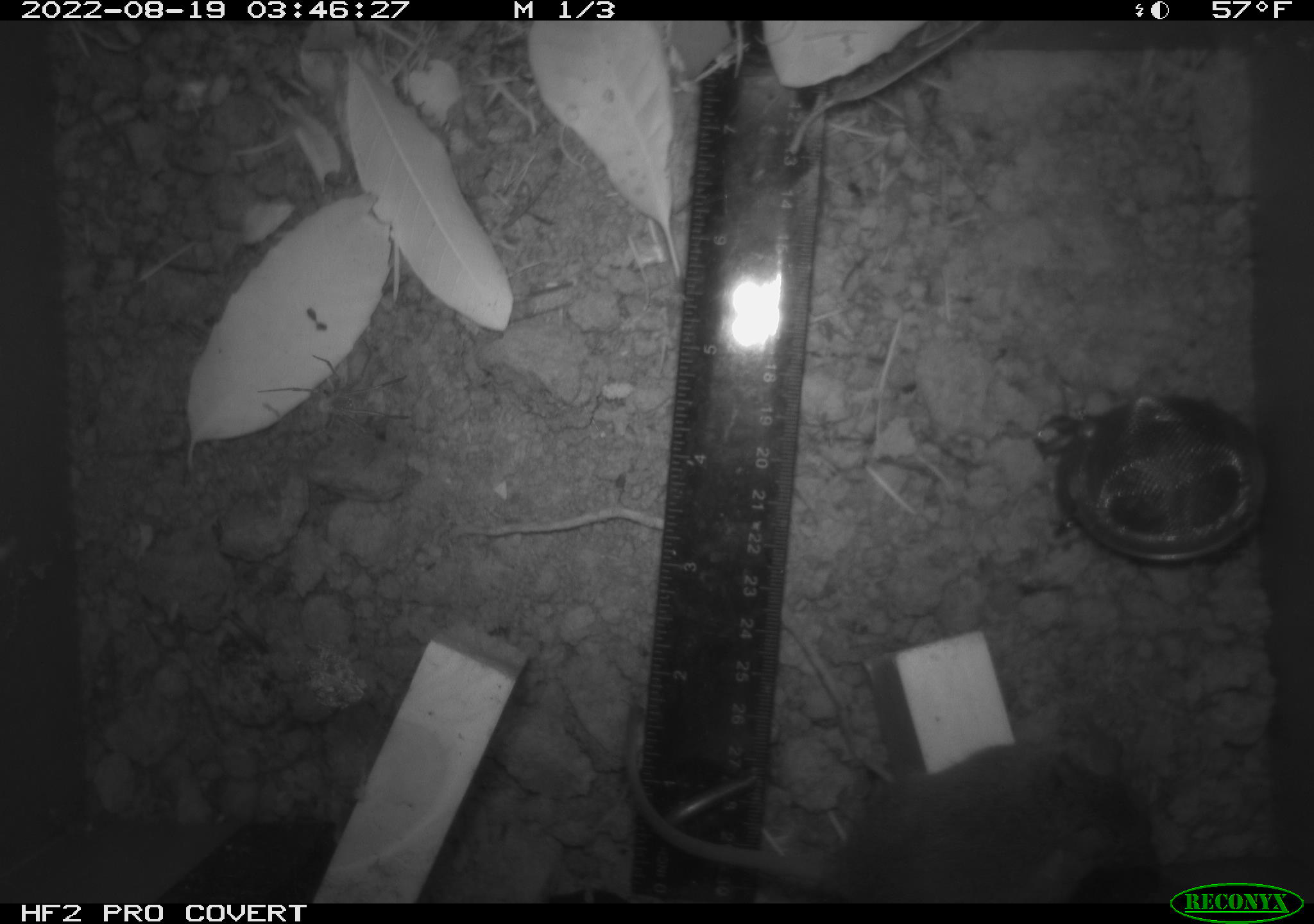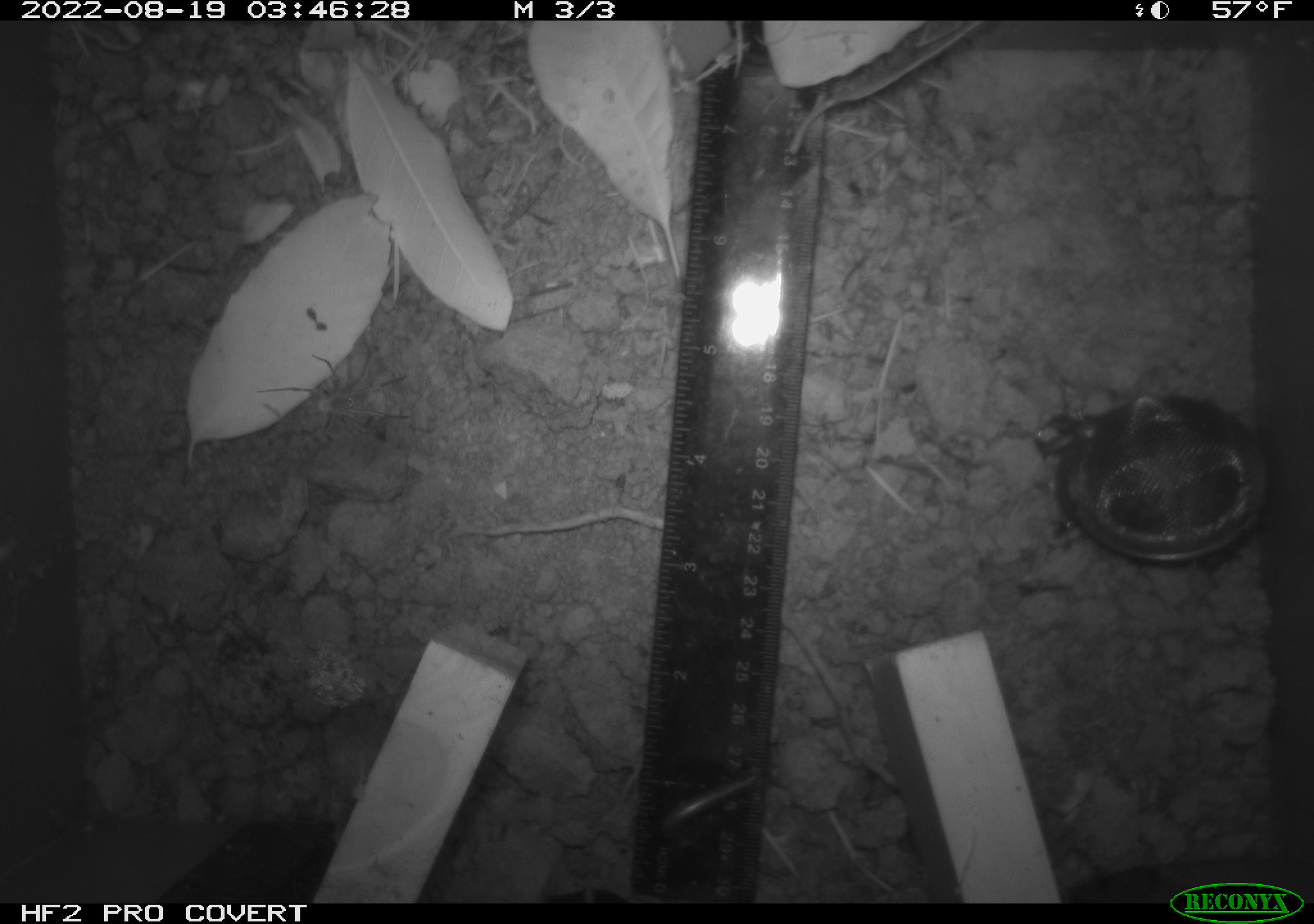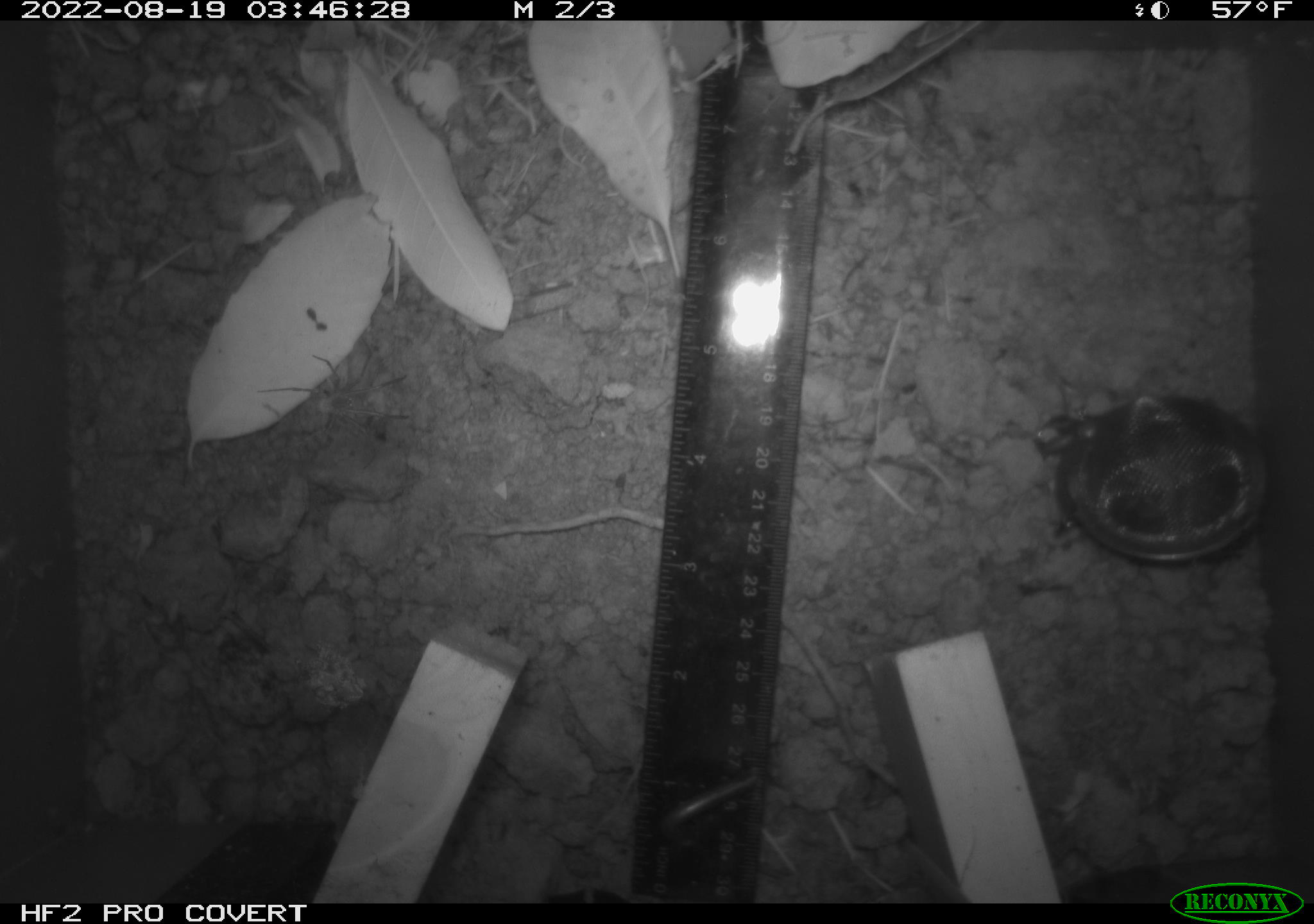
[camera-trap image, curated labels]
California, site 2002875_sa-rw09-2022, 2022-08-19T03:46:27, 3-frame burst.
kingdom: Animalia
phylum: Arthropoda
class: Arachnida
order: Araneae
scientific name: Araneae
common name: spider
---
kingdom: Animalia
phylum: Chordata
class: Mammalia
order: Rodentia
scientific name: Rodentia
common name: rodent